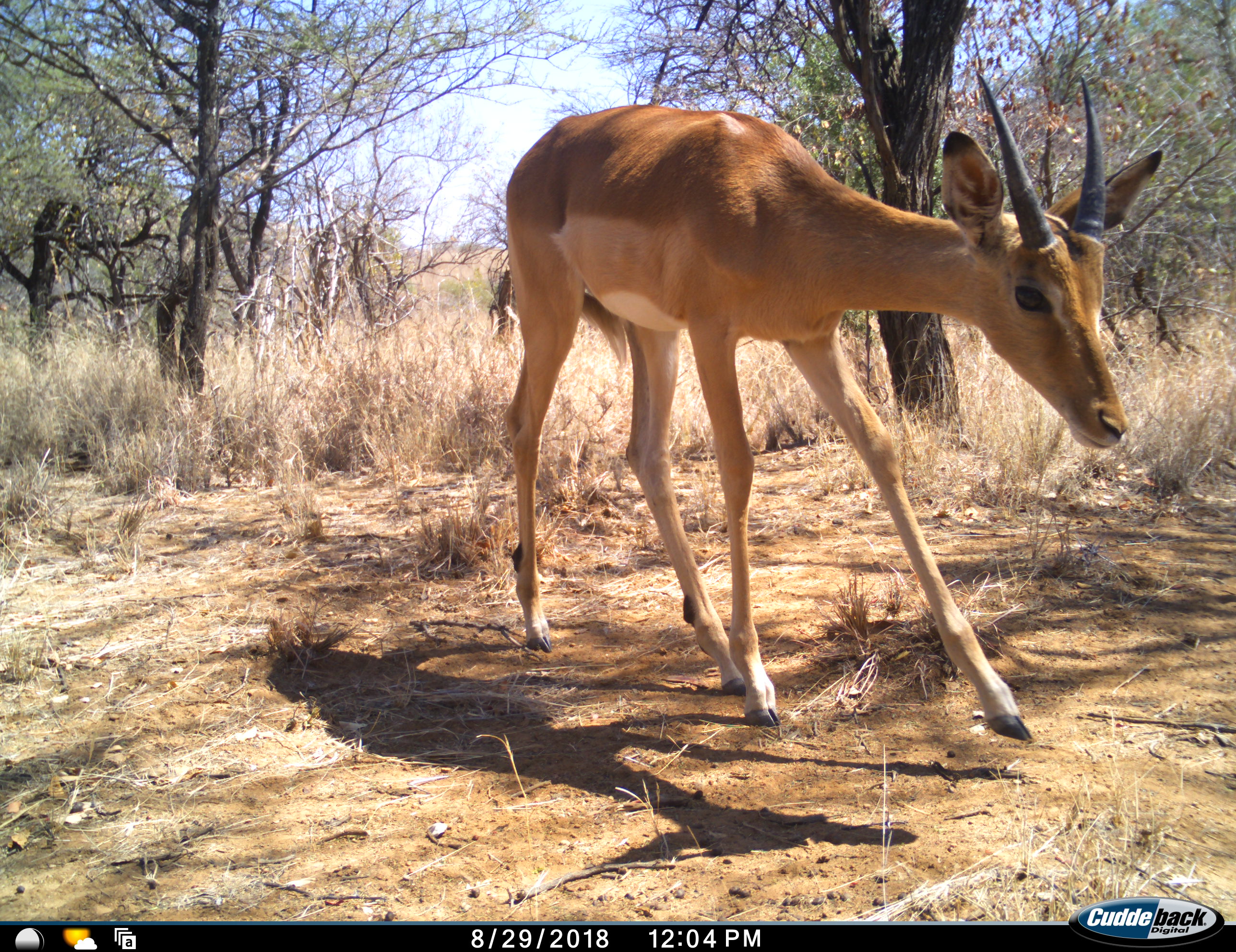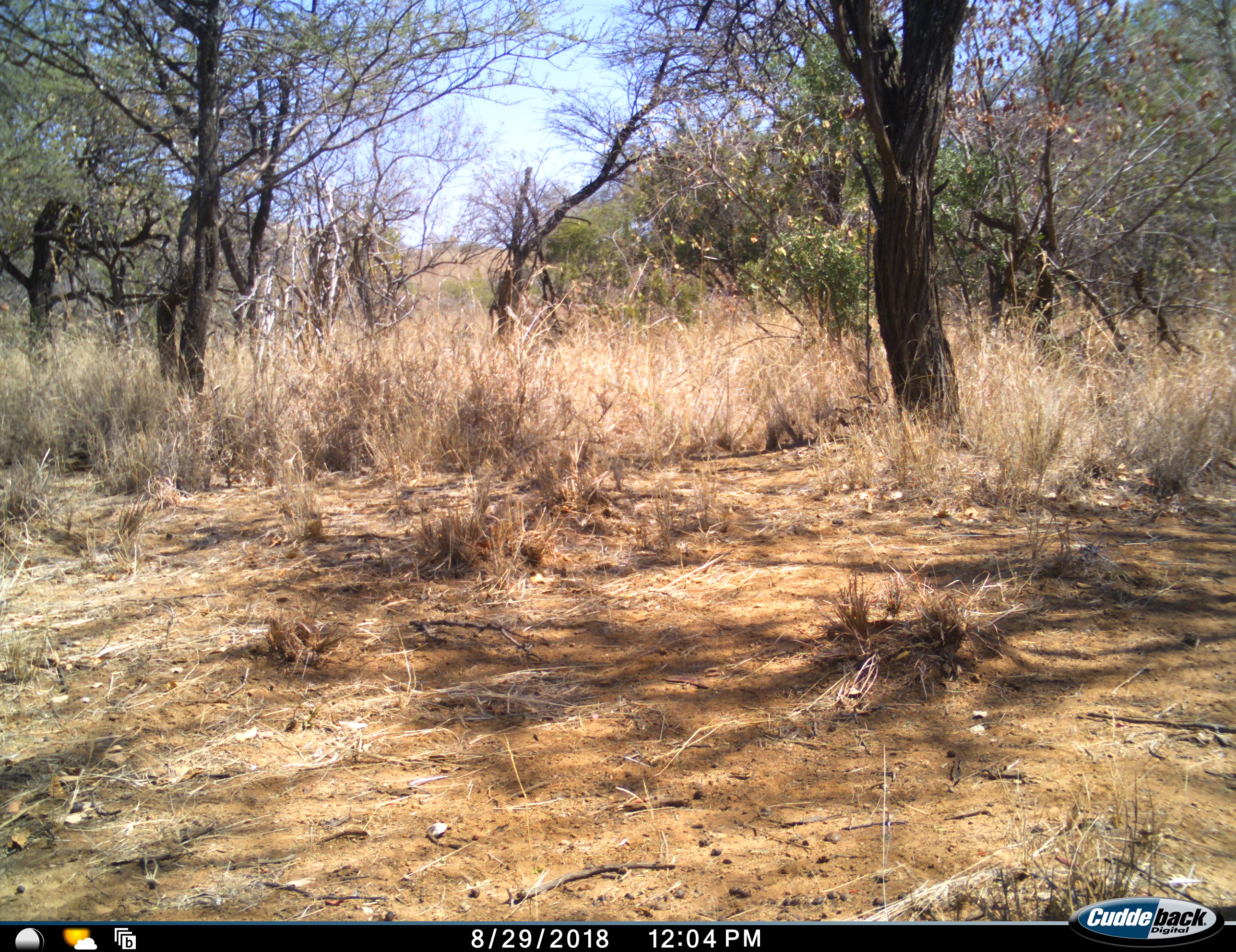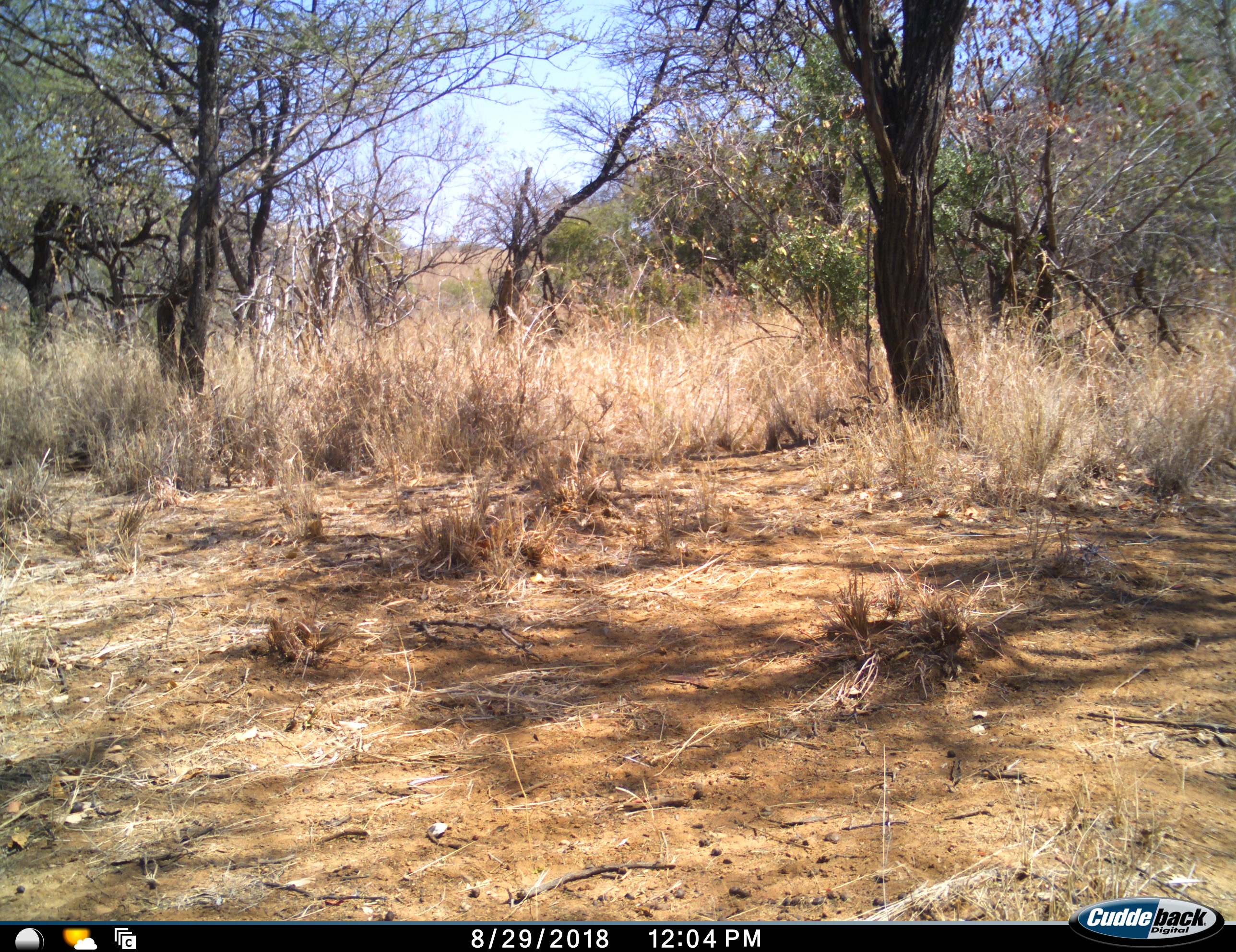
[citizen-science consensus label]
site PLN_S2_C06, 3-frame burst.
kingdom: Animalia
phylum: Chordata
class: Mammalia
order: Artiodactyla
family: Bovidae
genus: Aepyceros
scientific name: Aepyceros melampus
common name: impala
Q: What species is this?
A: Impala (Aepyceros melampus).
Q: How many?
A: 1.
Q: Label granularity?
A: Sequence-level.